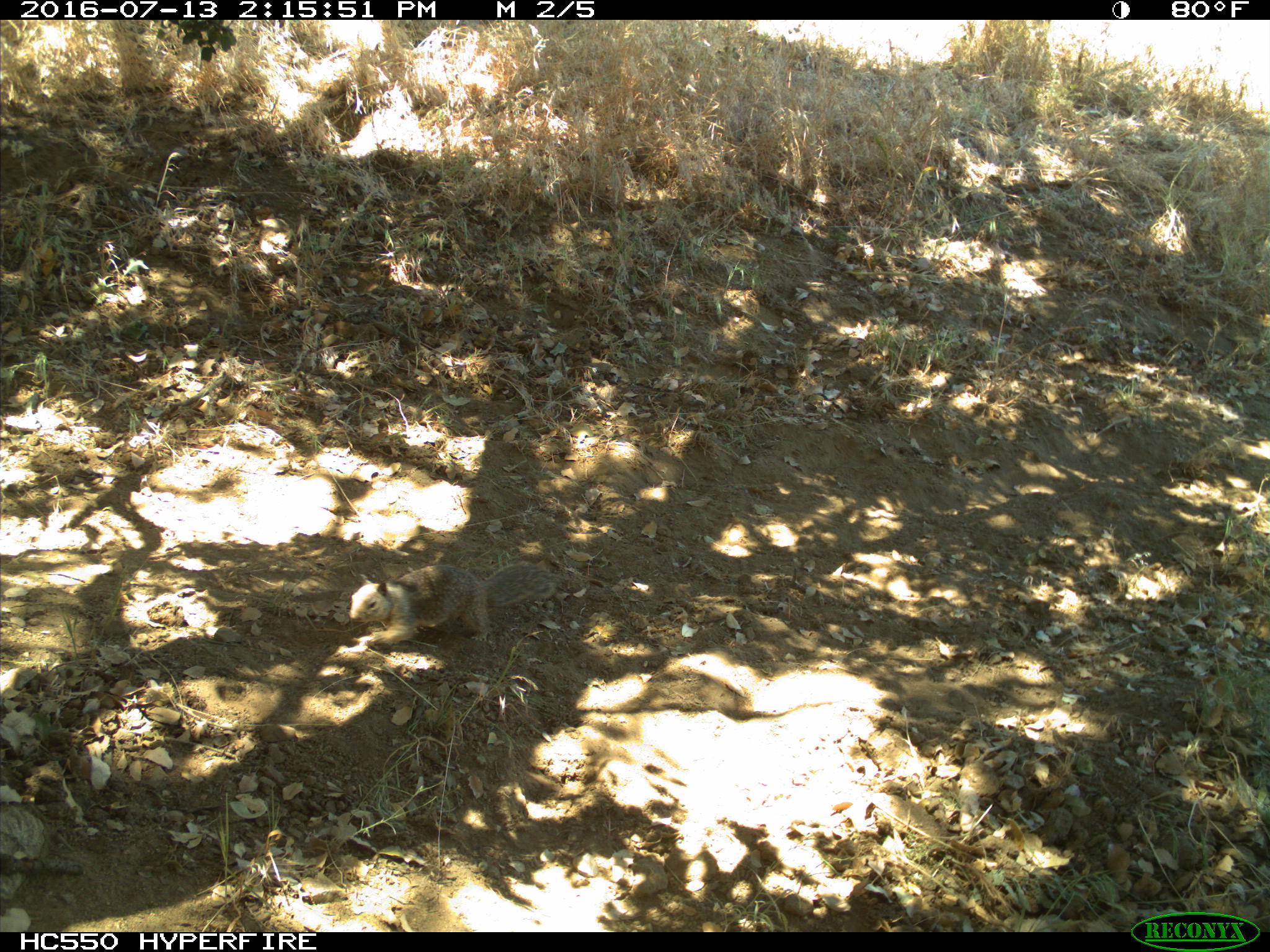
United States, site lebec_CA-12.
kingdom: Animalia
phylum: Chordata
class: Mammalia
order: Rodentia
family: Sciuridae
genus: Otospermophilus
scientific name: Otospermophilus beecheyi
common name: california ground squirrel